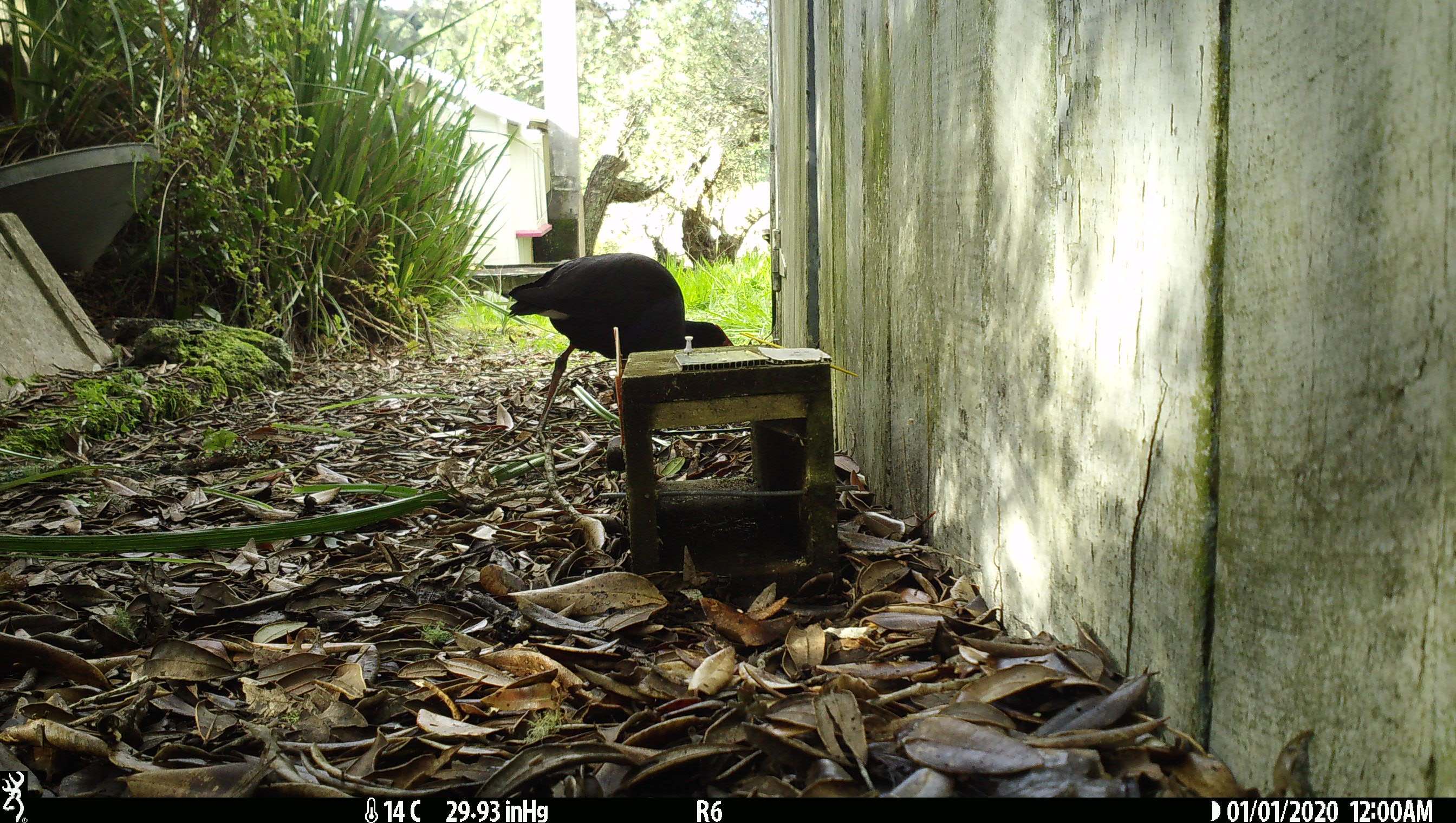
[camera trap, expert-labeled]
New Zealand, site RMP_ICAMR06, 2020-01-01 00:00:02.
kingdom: Animalia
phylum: Chordata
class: Aves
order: Gruiformes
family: Rallidae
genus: Porphyrio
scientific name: Porphyrio melanotus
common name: australasian swamphen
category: pukeko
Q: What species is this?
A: Pukeko (australasian swamphen) (Porphyrio melanotus).